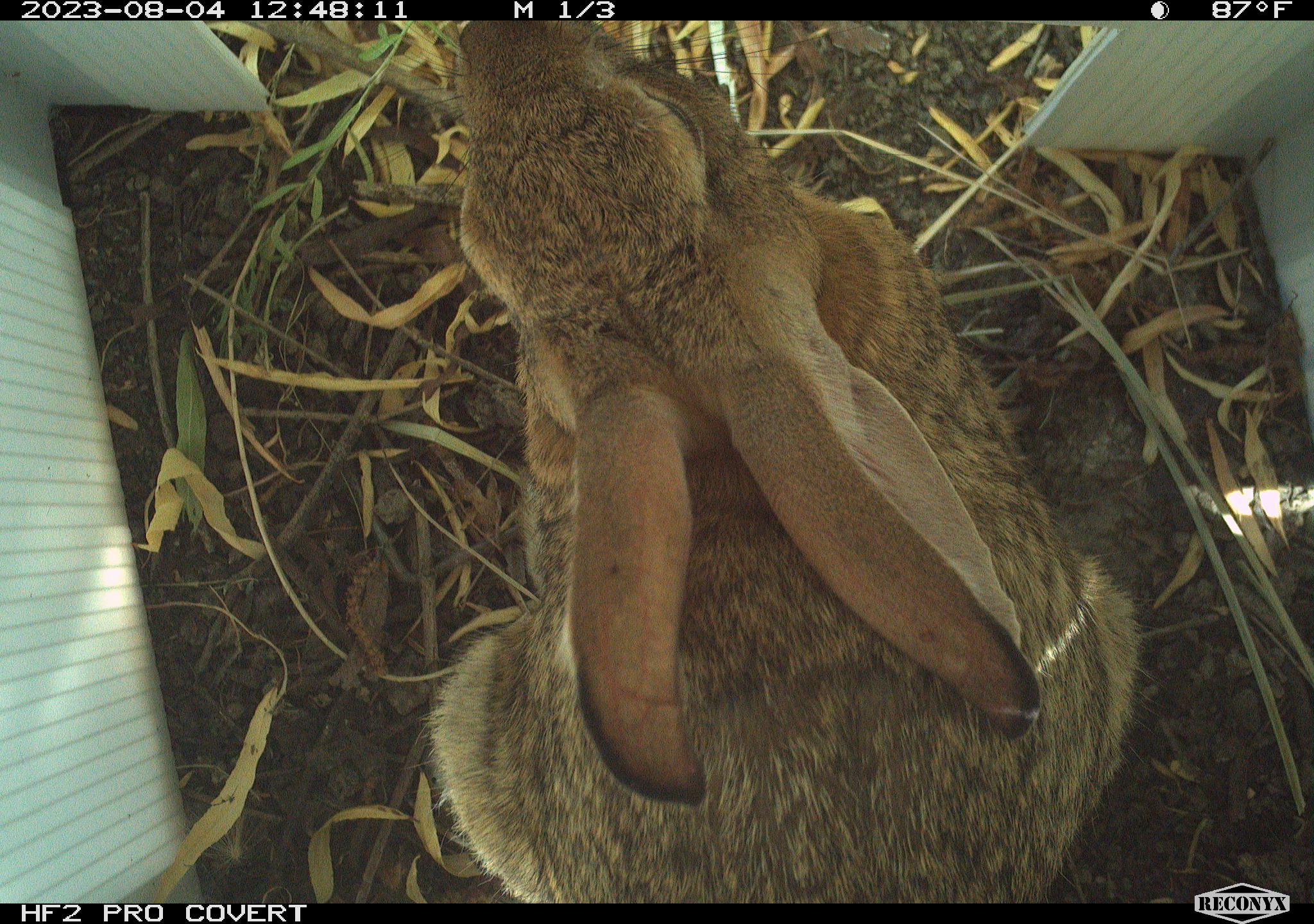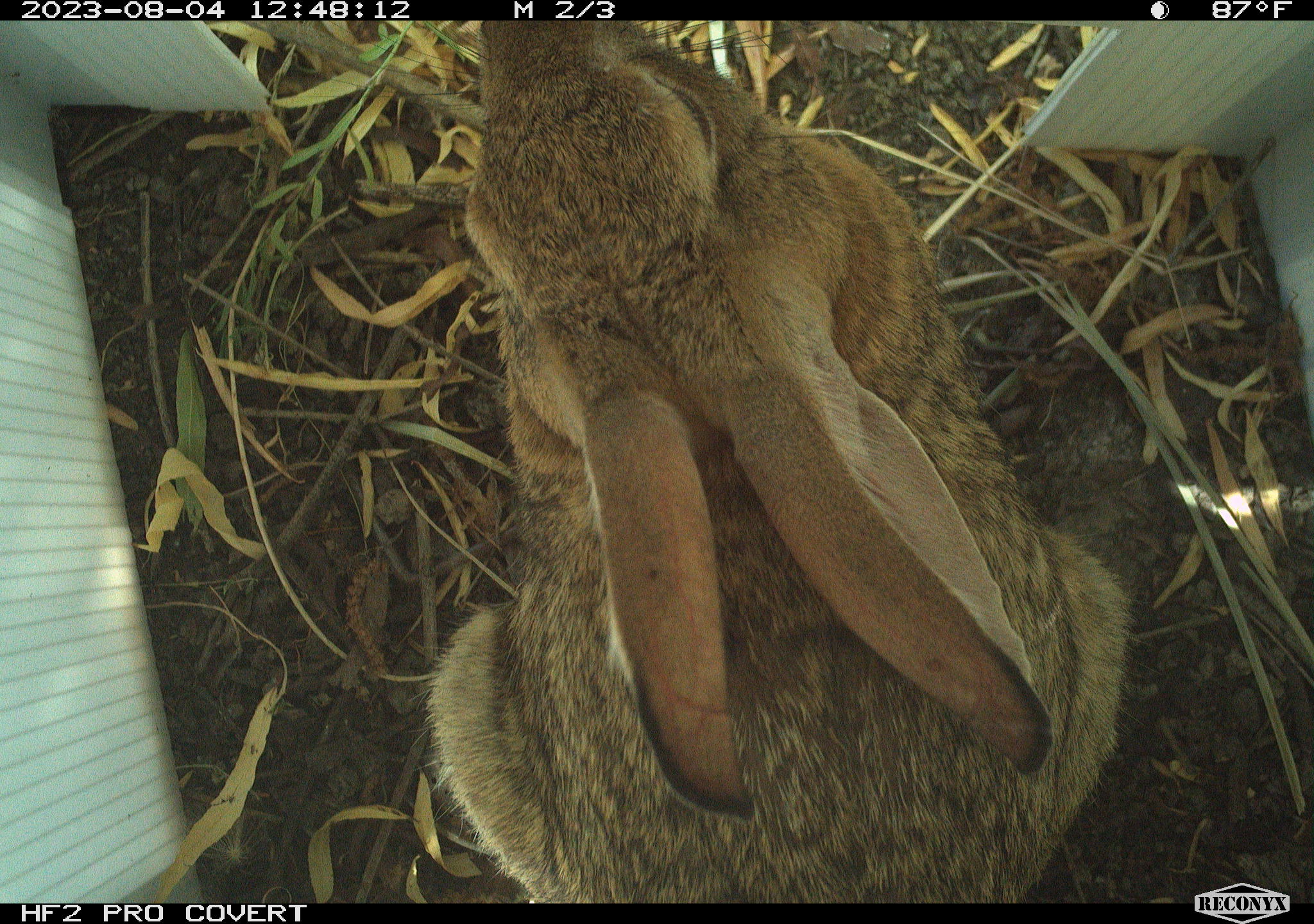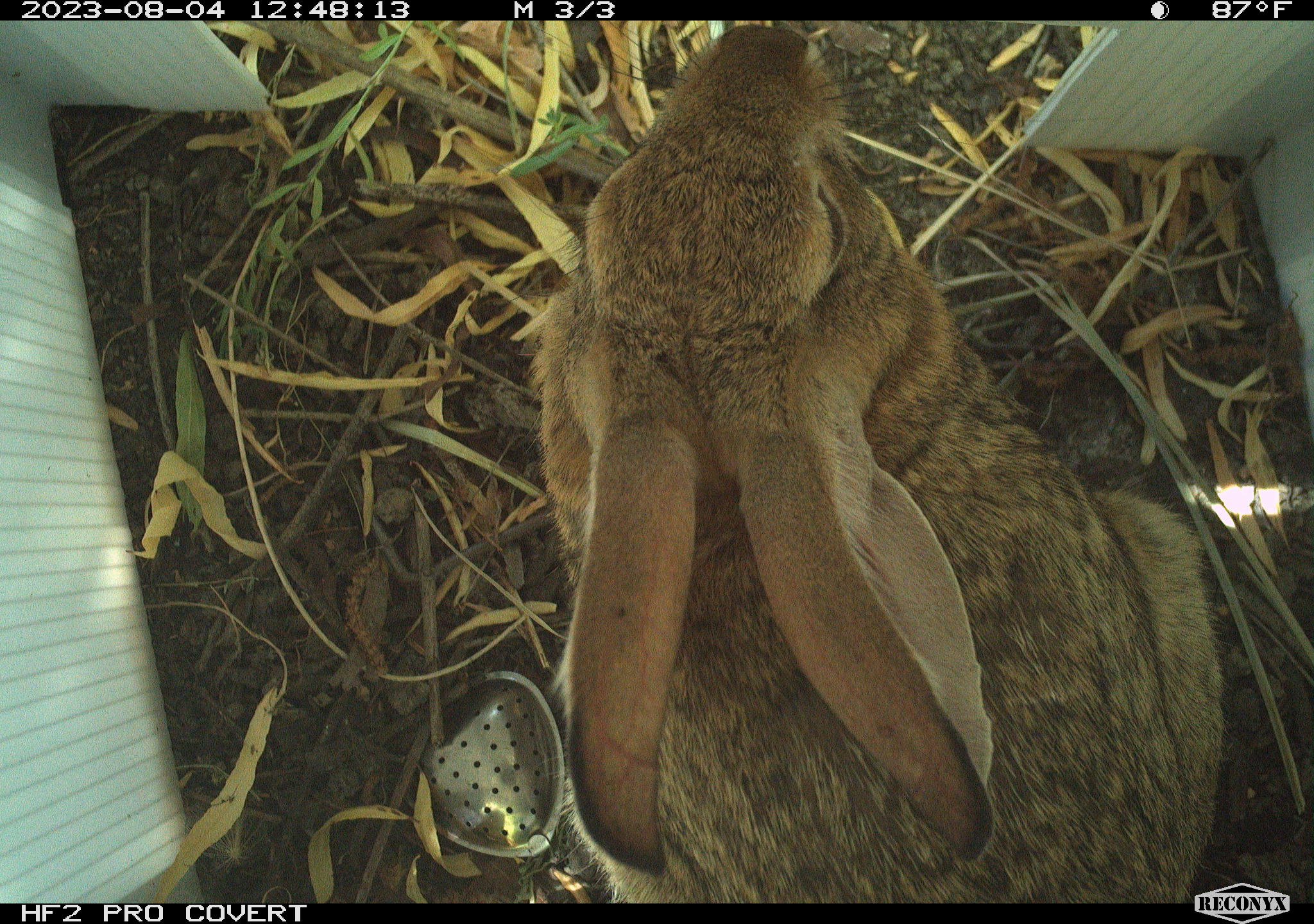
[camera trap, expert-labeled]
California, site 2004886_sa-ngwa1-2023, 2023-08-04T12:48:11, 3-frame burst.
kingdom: Animalia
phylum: Chordata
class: Mammalia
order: Lagomorpha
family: Leporidae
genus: Sylvilagus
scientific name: Sylvilagus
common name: cottontail rabbits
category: sylvilagus species